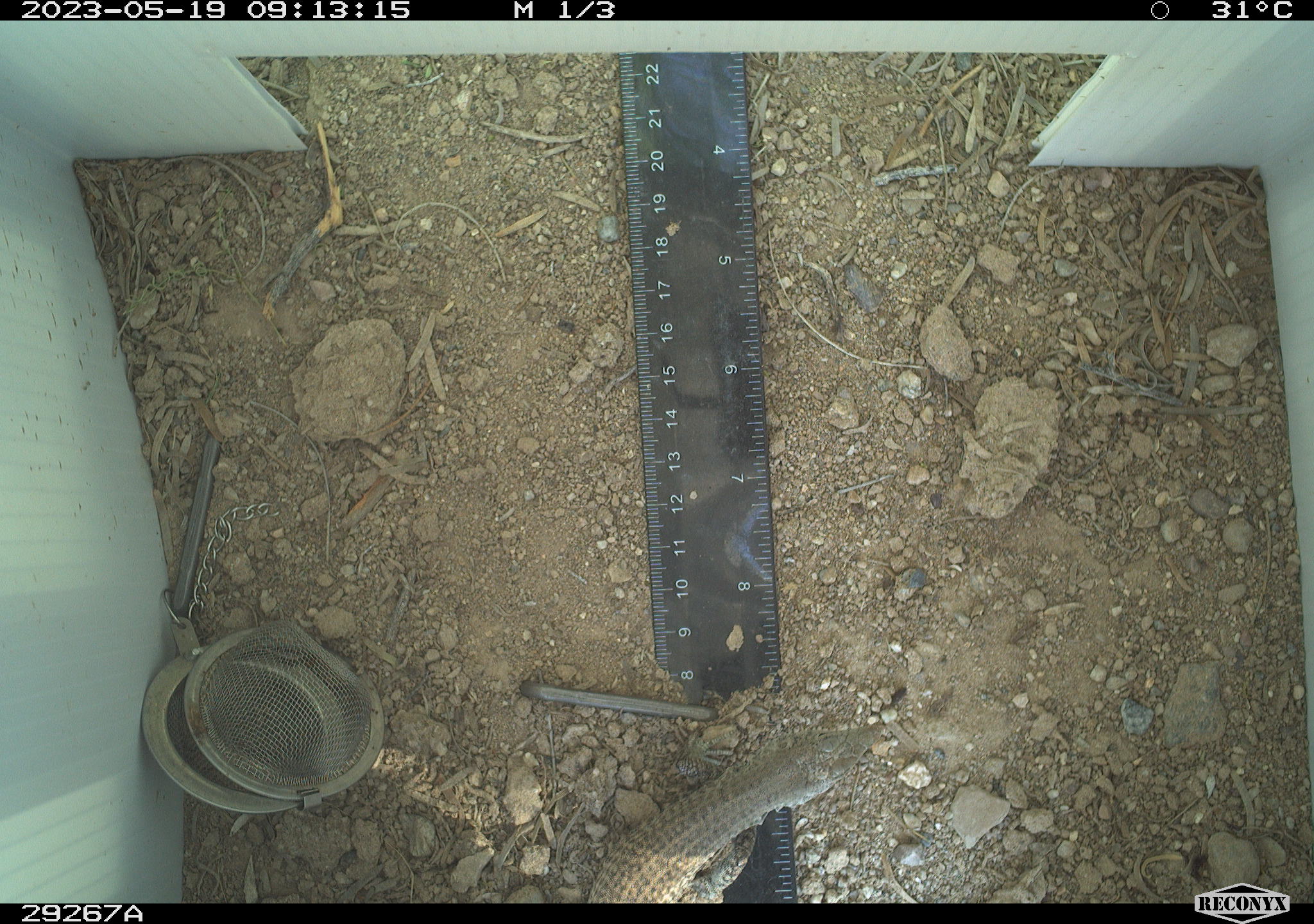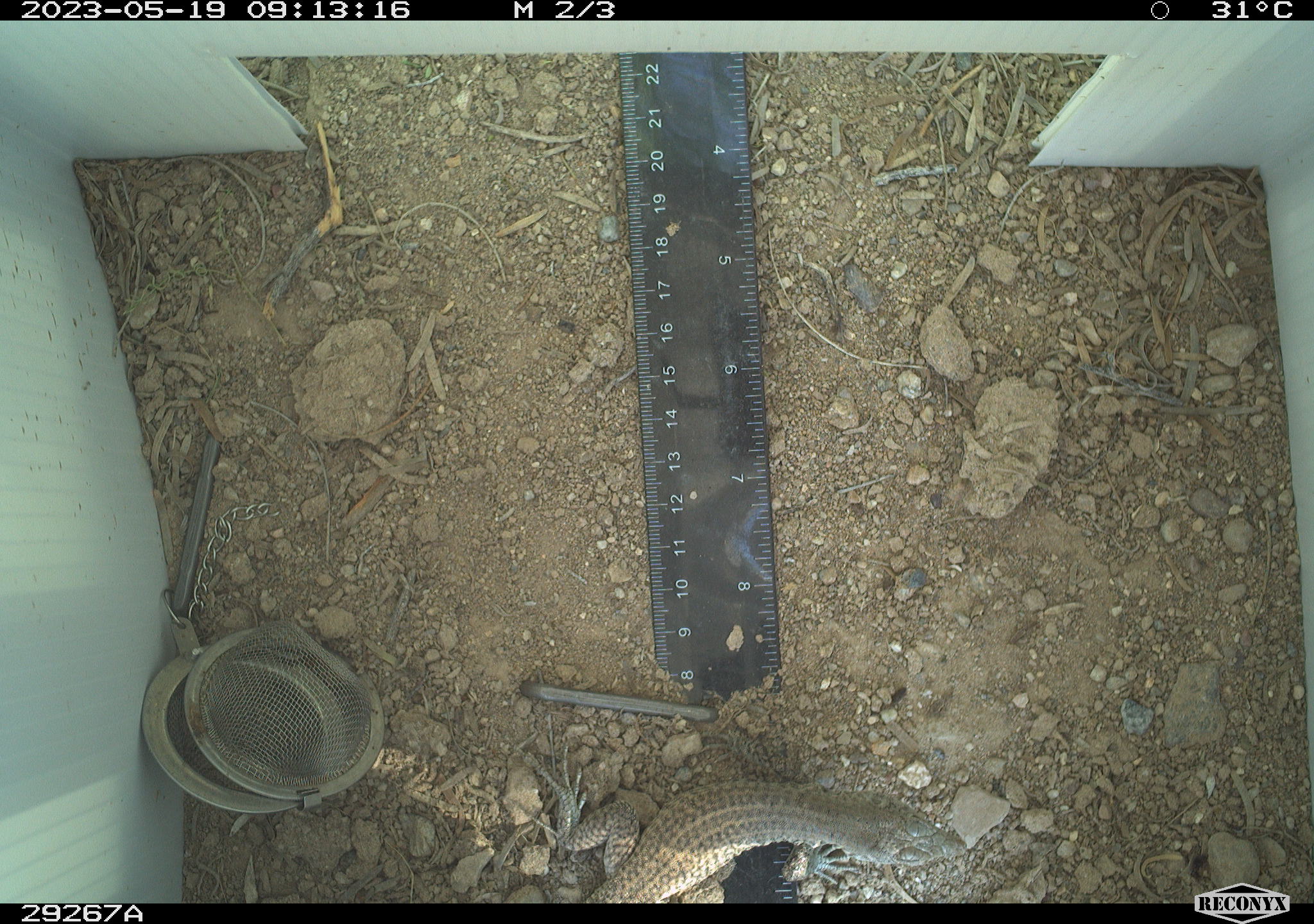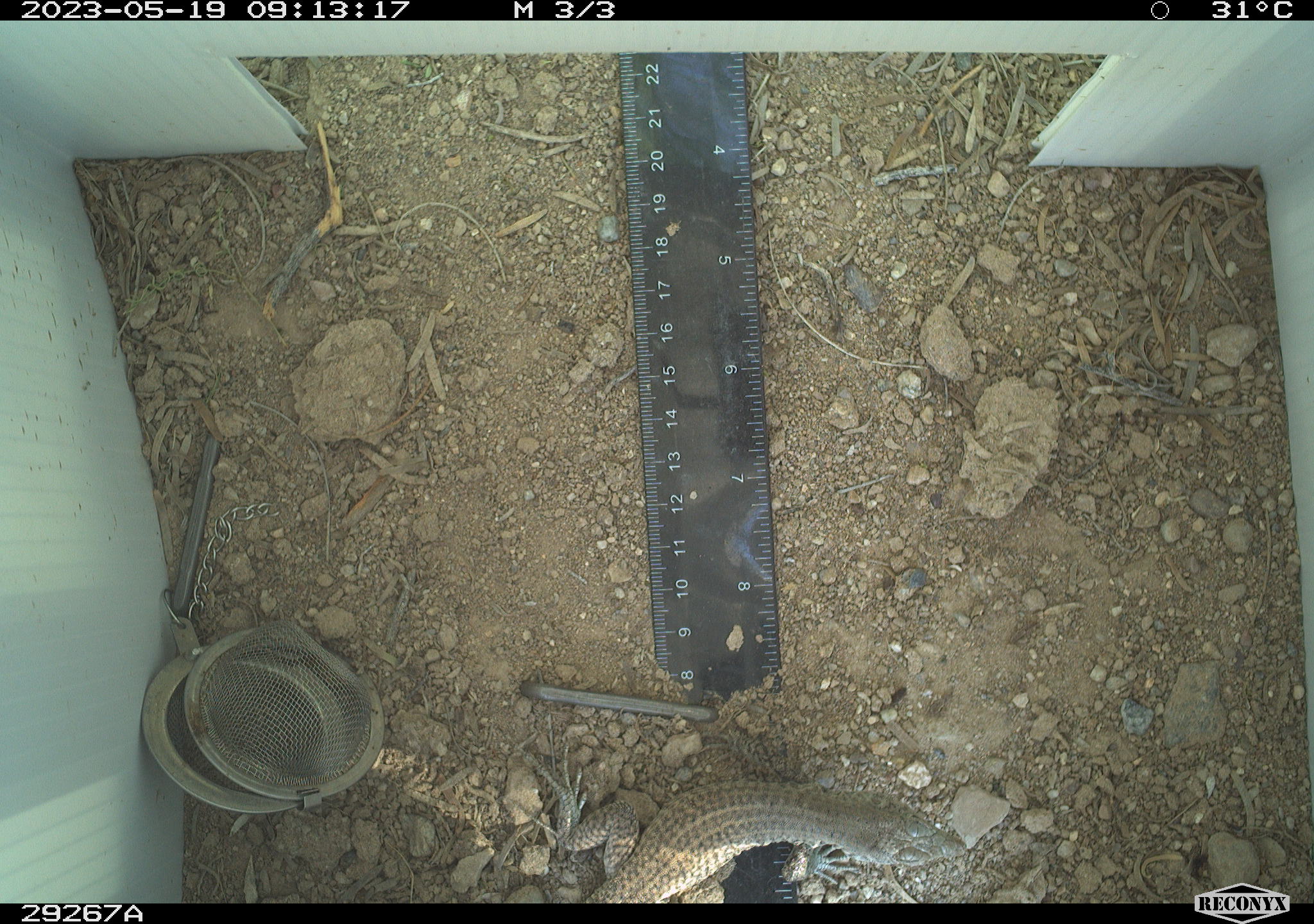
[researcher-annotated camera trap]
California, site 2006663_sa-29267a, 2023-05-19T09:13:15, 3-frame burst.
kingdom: Animalia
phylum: Chordata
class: Reptilia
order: Squamata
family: Teiidae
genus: Aspidoscelis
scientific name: Aspidoscelis tigris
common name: western whiptail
Western whiptail (Aspidoscelis tigris).